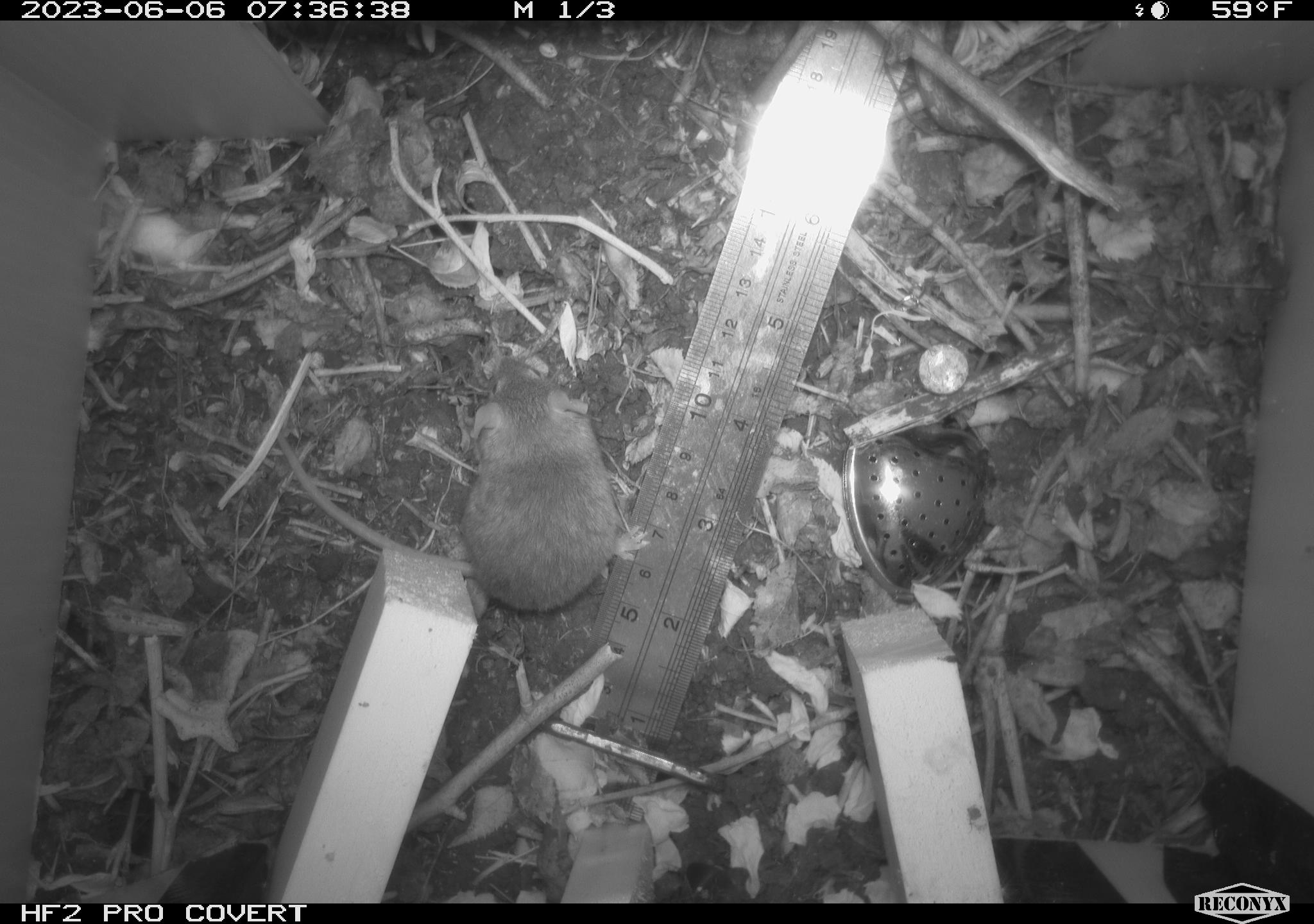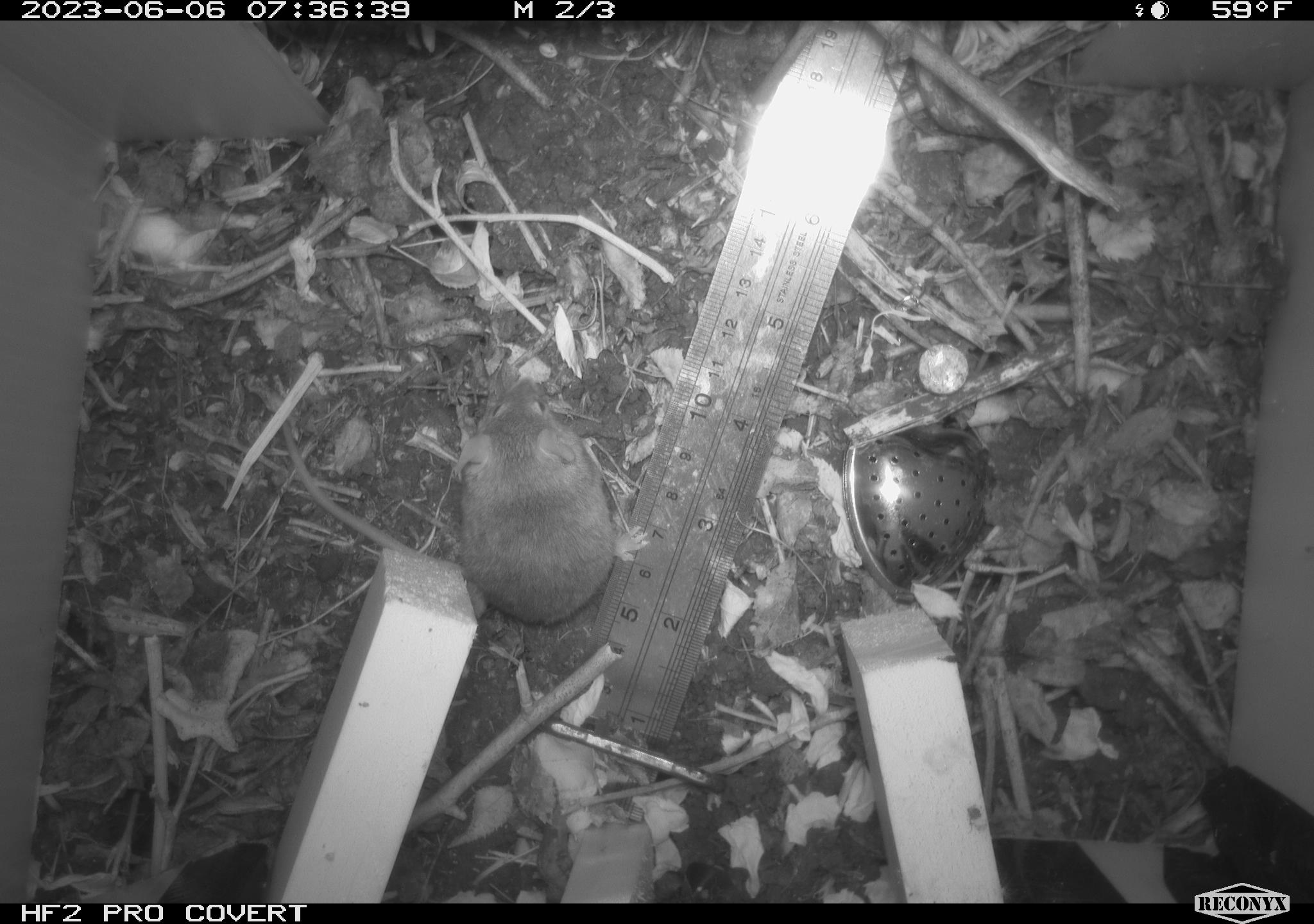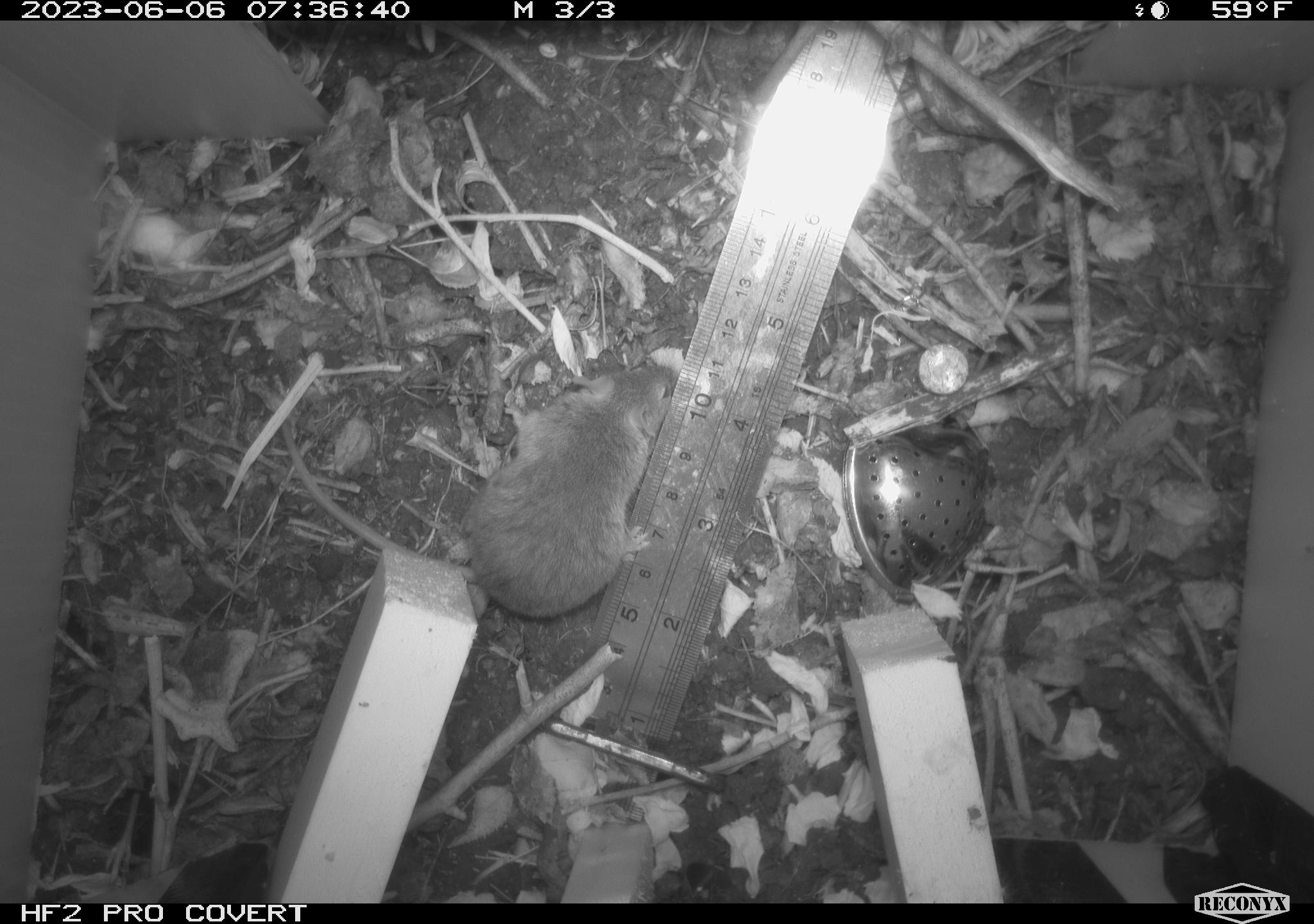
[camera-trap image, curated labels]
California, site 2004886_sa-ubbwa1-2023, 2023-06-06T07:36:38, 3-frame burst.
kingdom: Animalia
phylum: Chordata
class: Mammalia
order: Rodentia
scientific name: Rodentia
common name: rodent